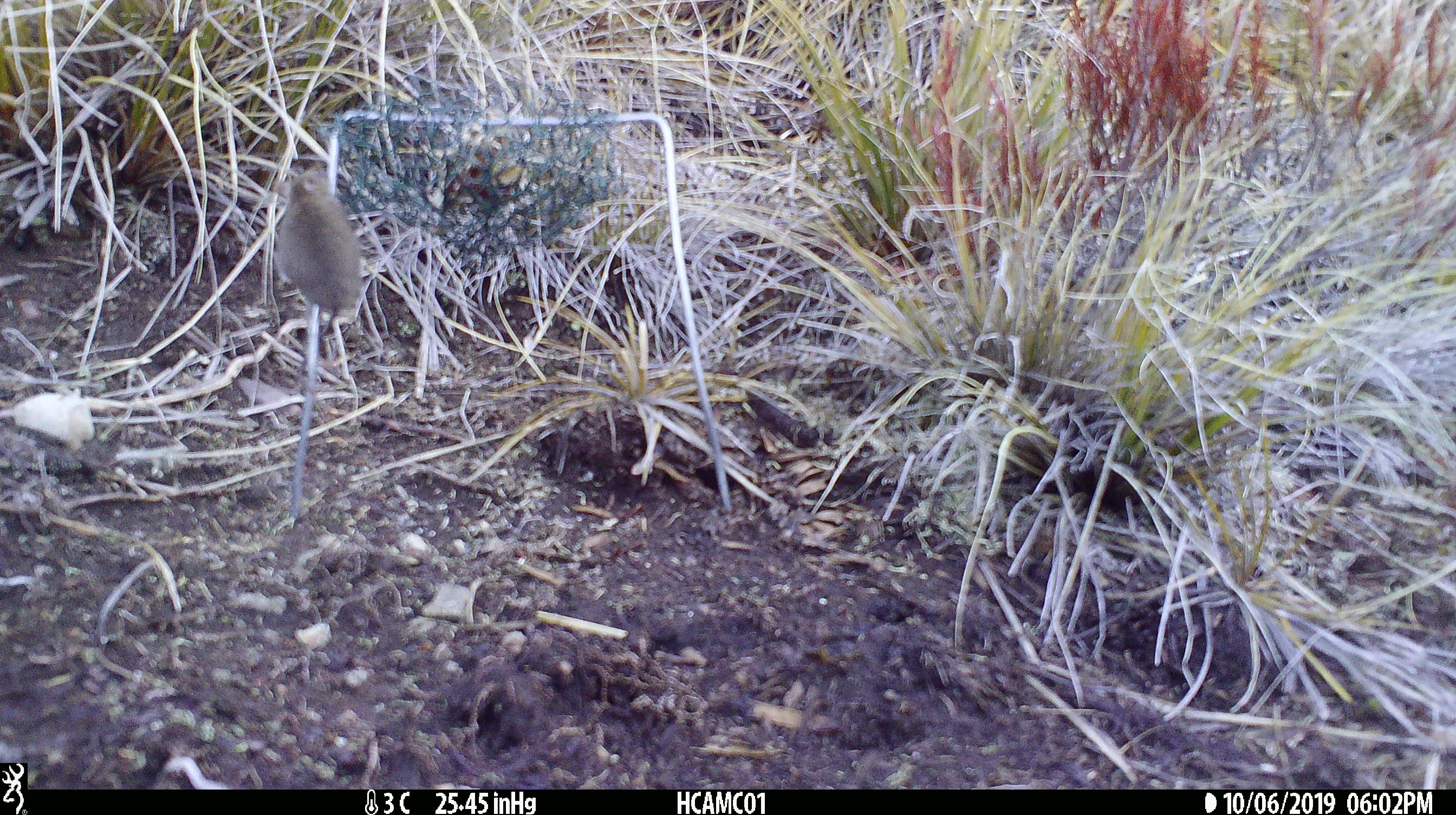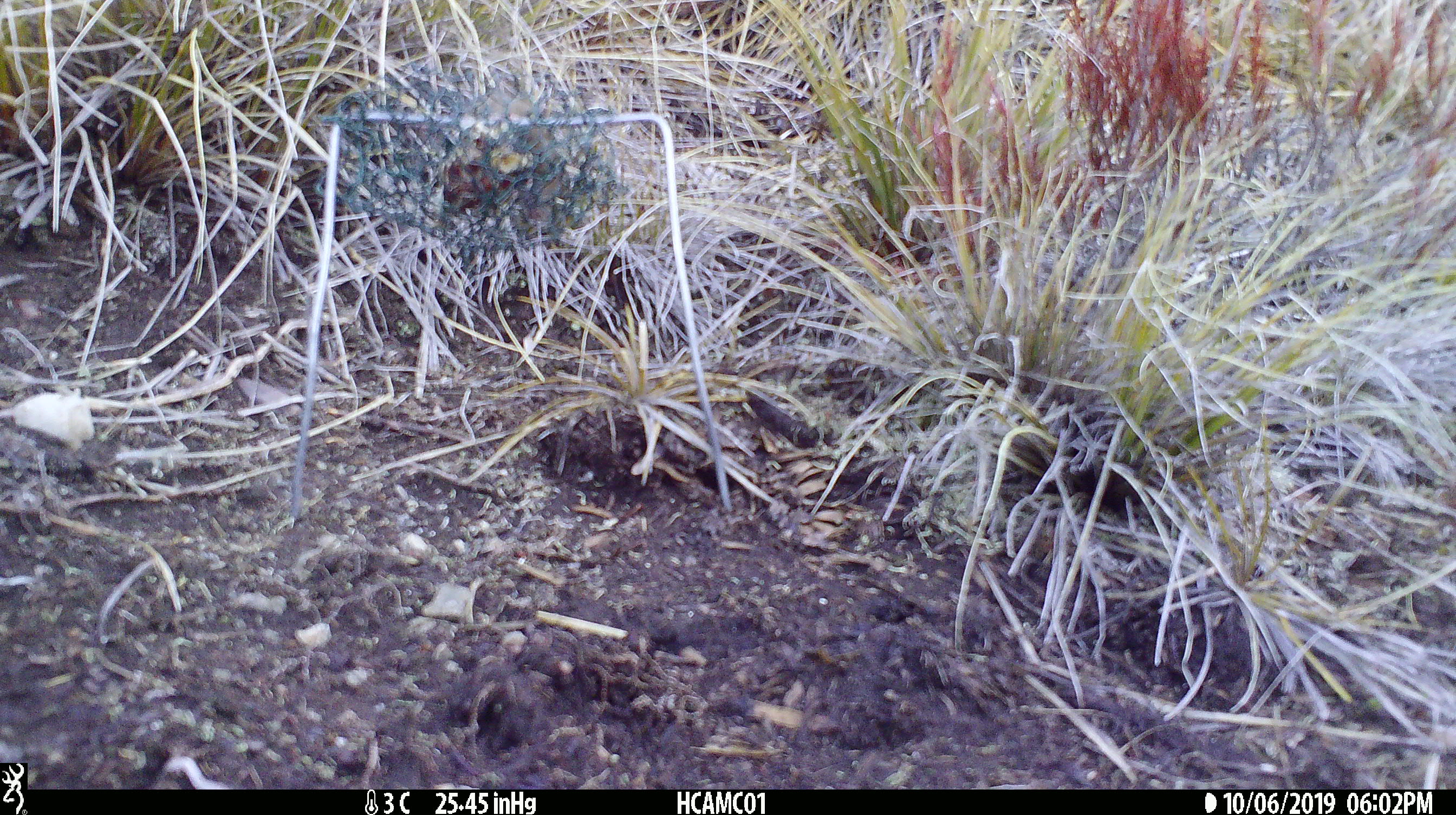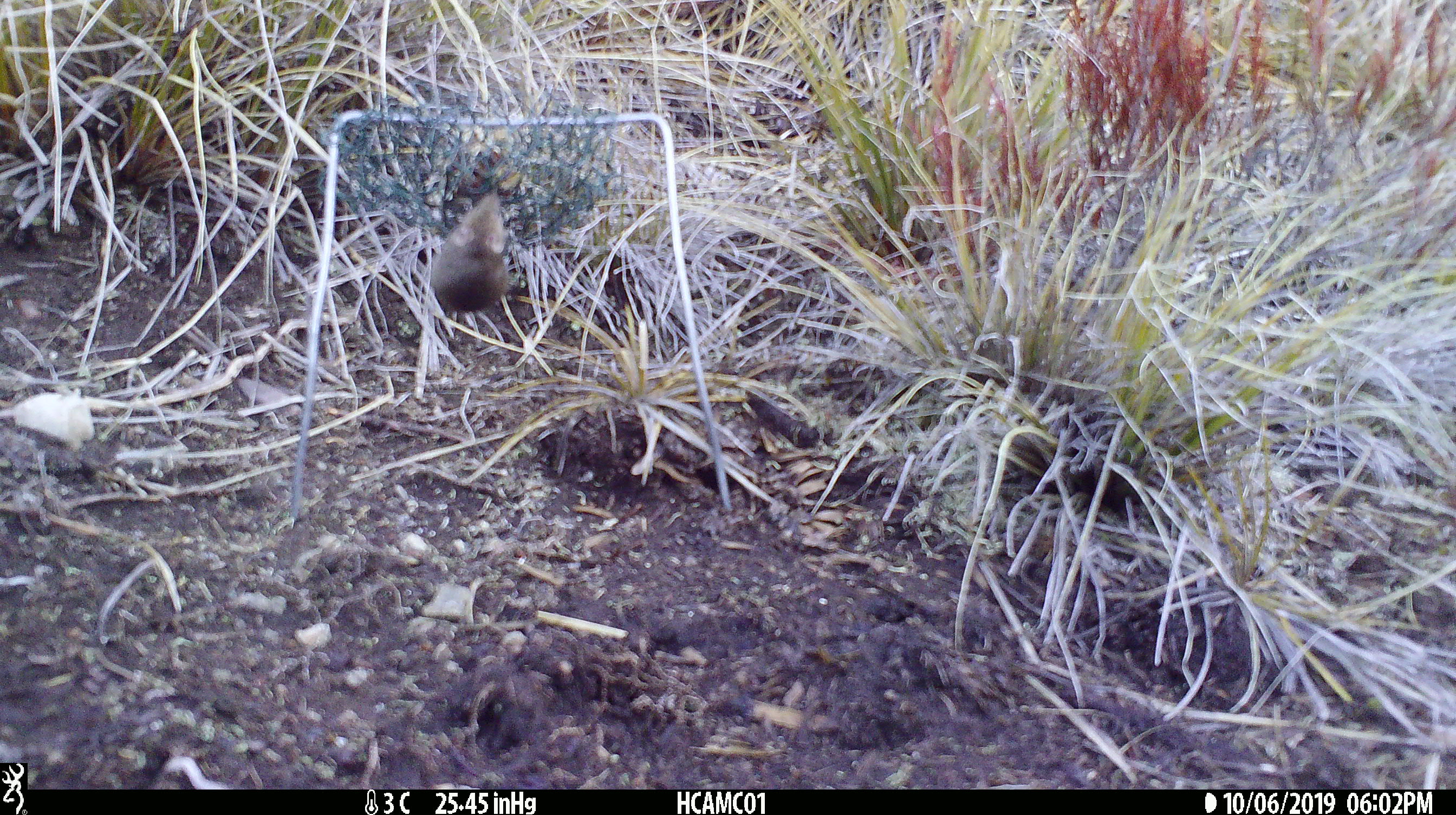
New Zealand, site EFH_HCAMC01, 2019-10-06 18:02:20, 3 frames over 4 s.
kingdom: Animalia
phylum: Chordata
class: Mammalia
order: Rodentia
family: Muridae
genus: Mus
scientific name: Mus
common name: mouse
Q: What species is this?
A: Mouse (Mus).